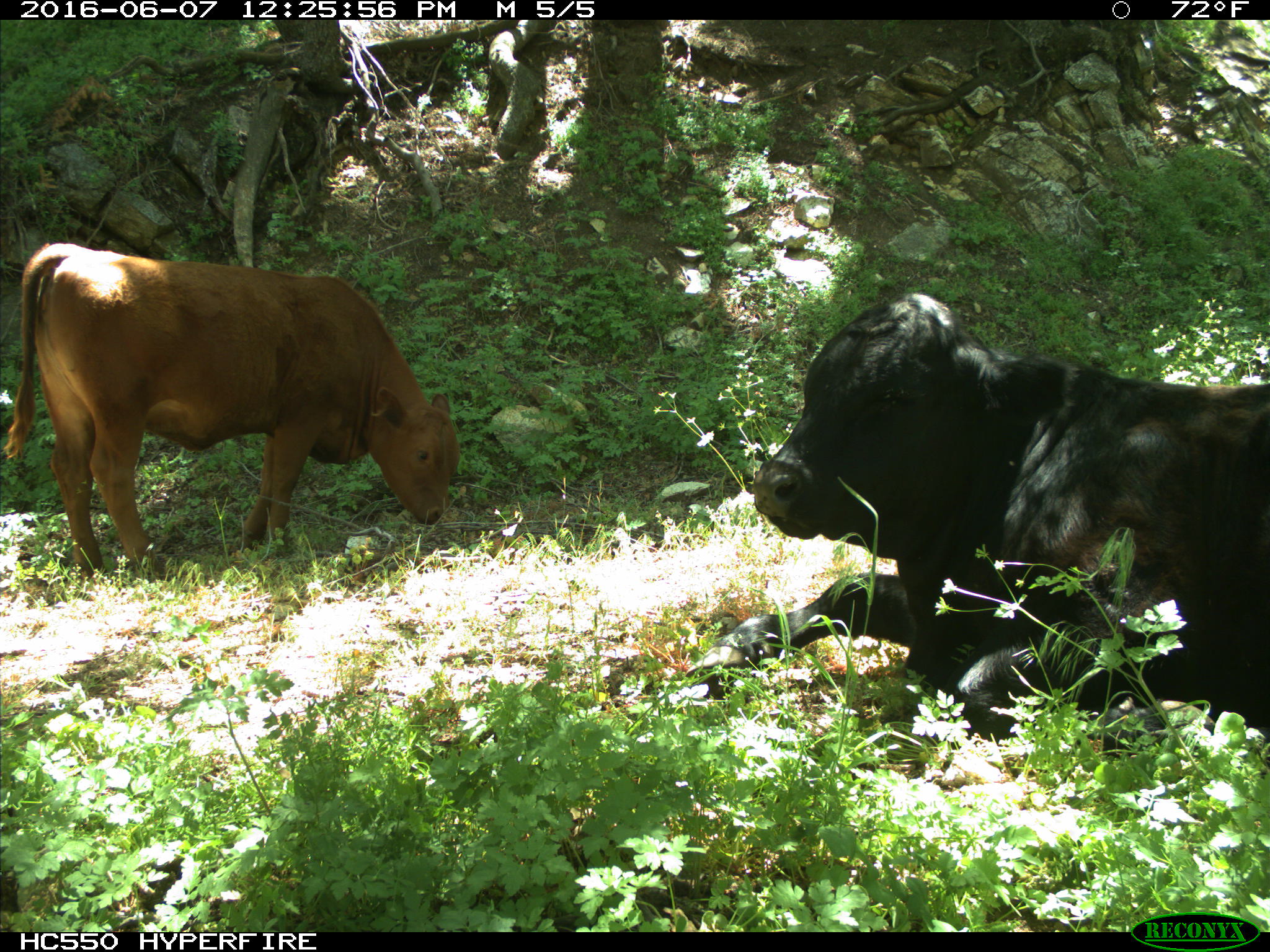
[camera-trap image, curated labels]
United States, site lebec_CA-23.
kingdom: Animalia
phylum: Chordata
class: Mammalia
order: Artiodactyla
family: Bovidae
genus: Bos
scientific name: Bos taurus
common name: domestic cow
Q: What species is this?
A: Bos taurus (domestic cow).